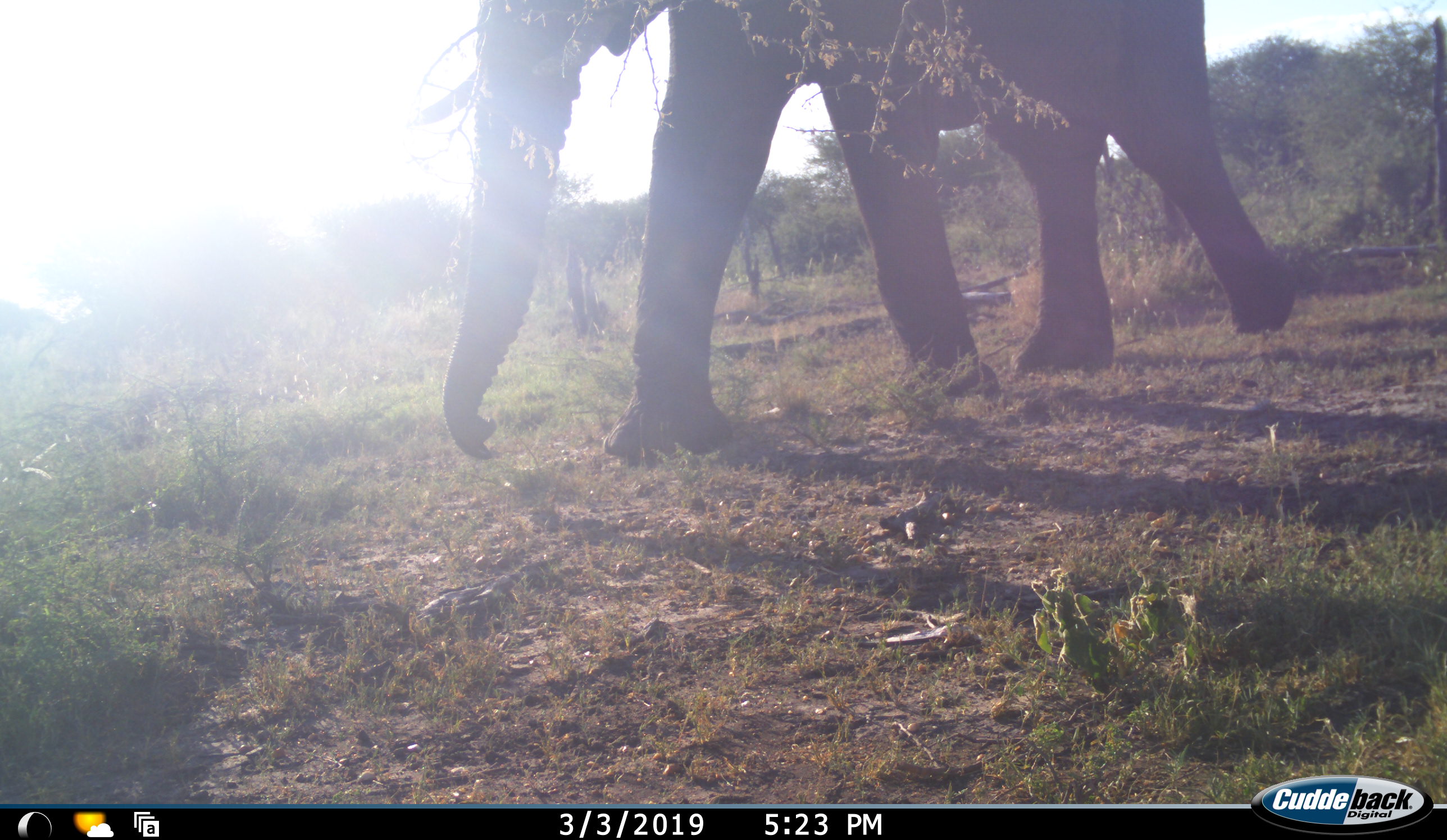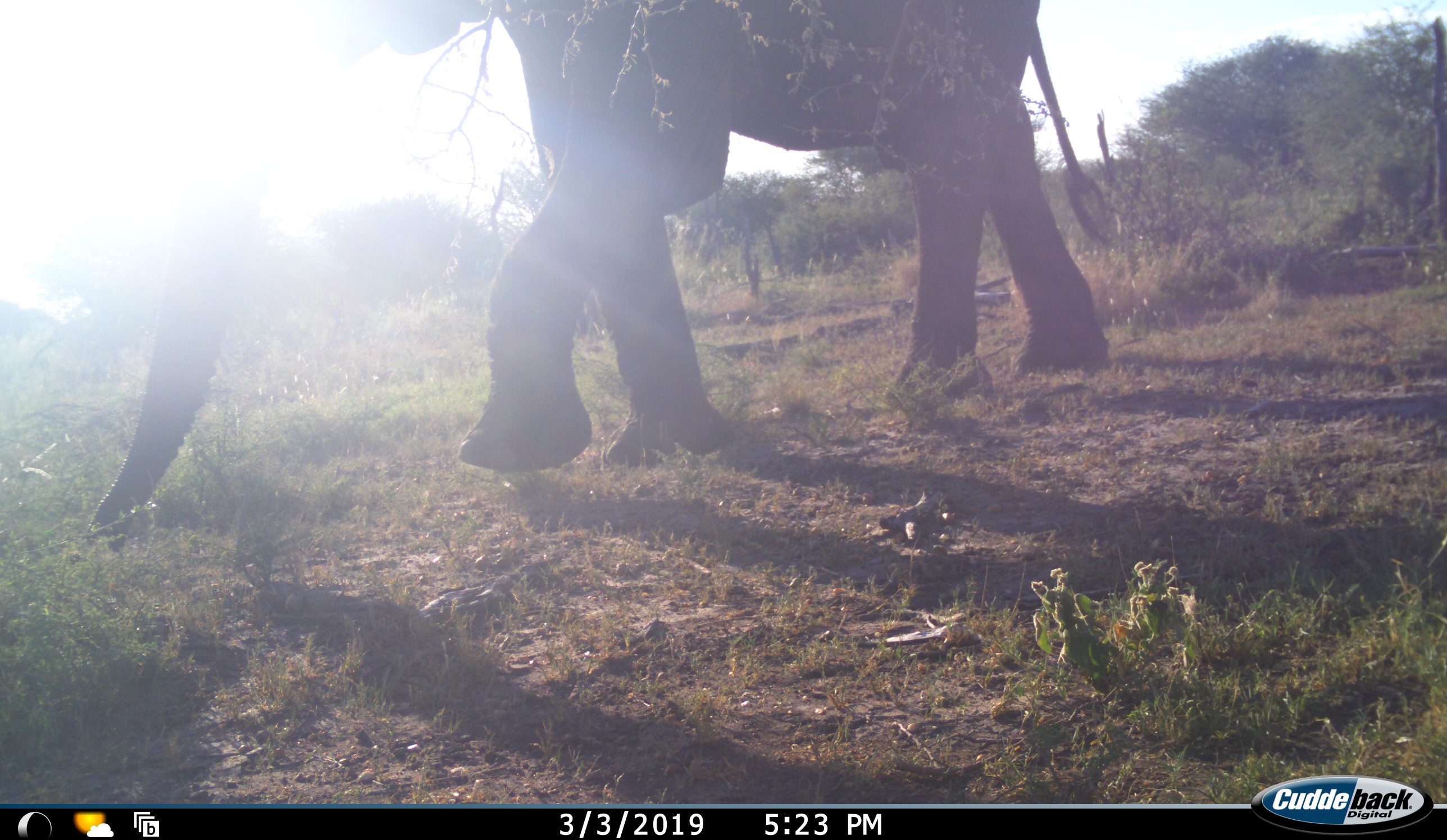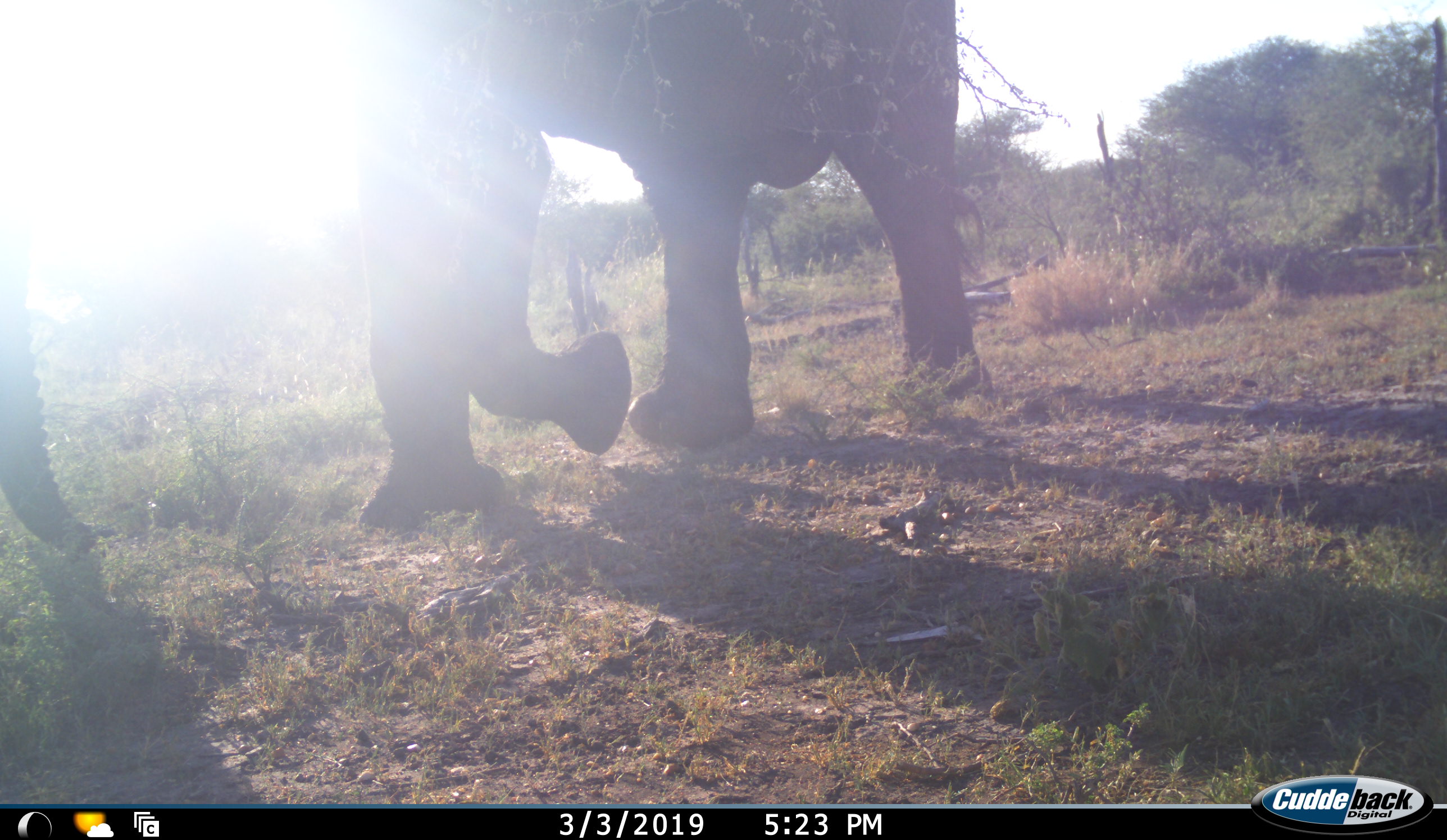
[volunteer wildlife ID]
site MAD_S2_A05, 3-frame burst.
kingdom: Animalia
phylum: Chordata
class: Mammalia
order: Proboscidea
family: Elephantidae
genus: Loxodonta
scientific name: Loxodonta africana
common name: african bush elephant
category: elephant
Elephant (african bush elephant) (Loxodonta africana), count 1. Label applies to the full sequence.